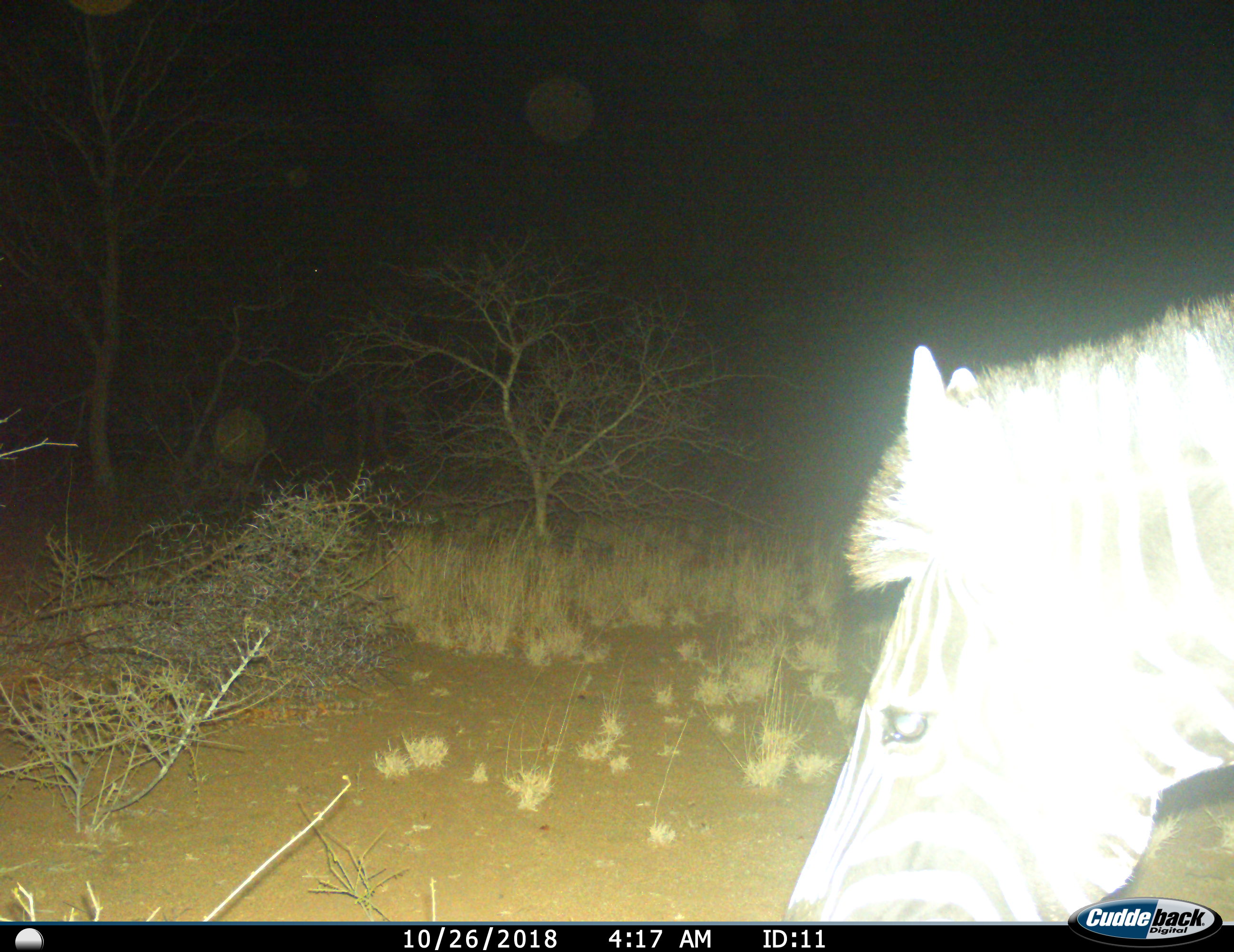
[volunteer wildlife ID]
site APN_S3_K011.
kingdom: Animalia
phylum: Chordata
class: Mammalia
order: Perissodactyla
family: Equidae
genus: Equus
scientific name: Equus quagga burchellii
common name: burchell's zebra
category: zebraburchells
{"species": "zebraburchells (burchell's zebra) (Equus quagga burchellii)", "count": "1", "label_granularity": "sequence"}